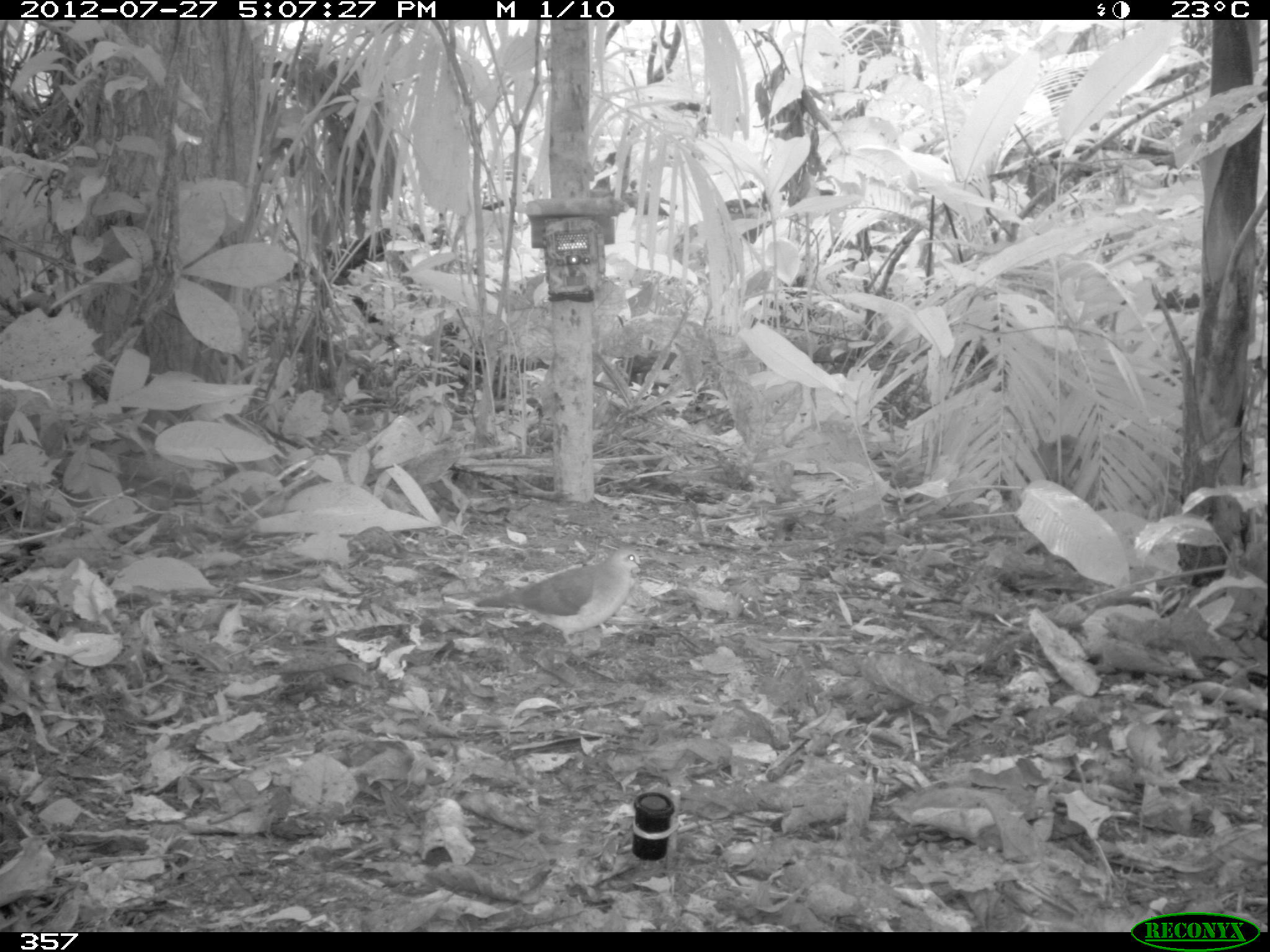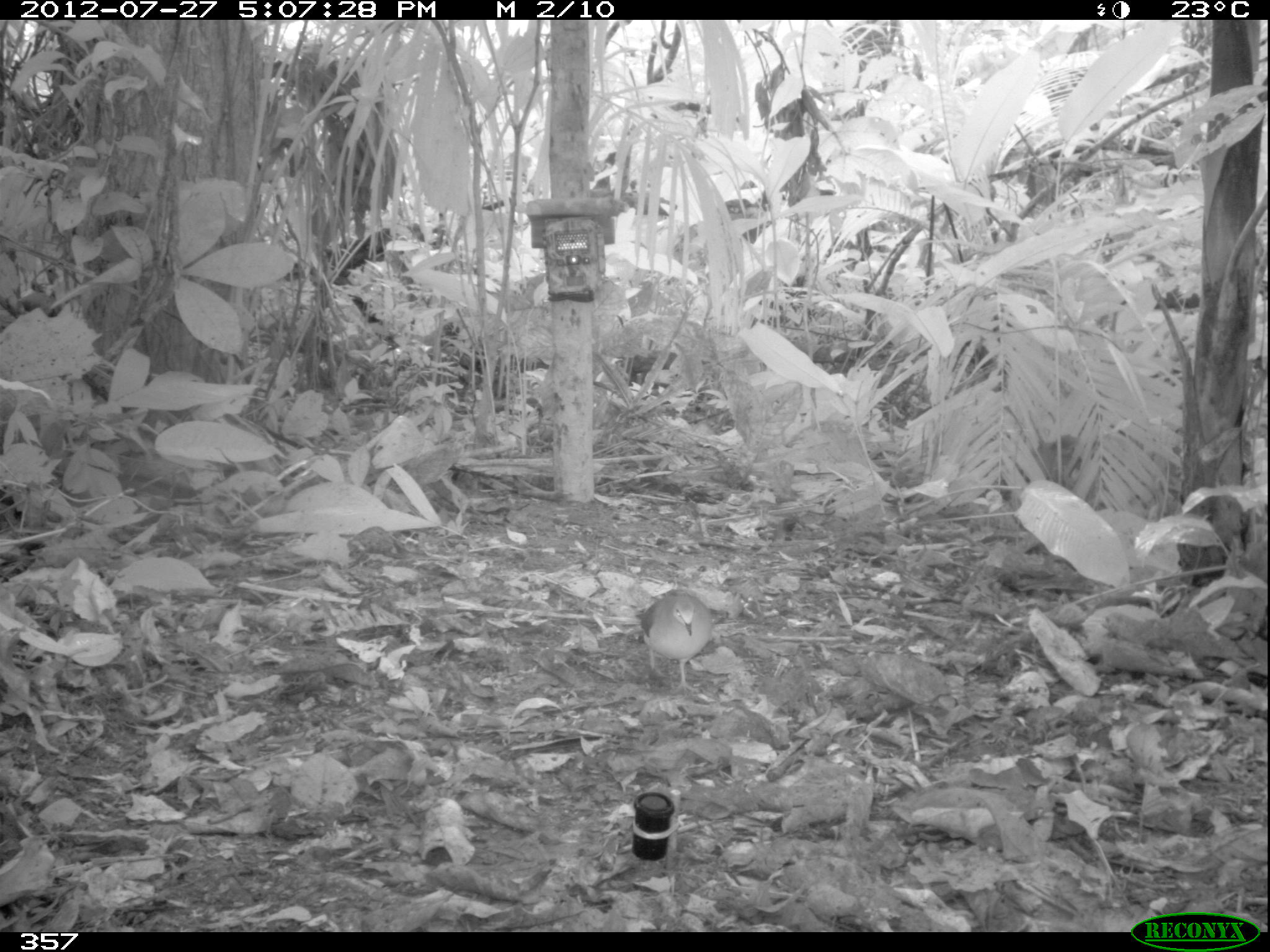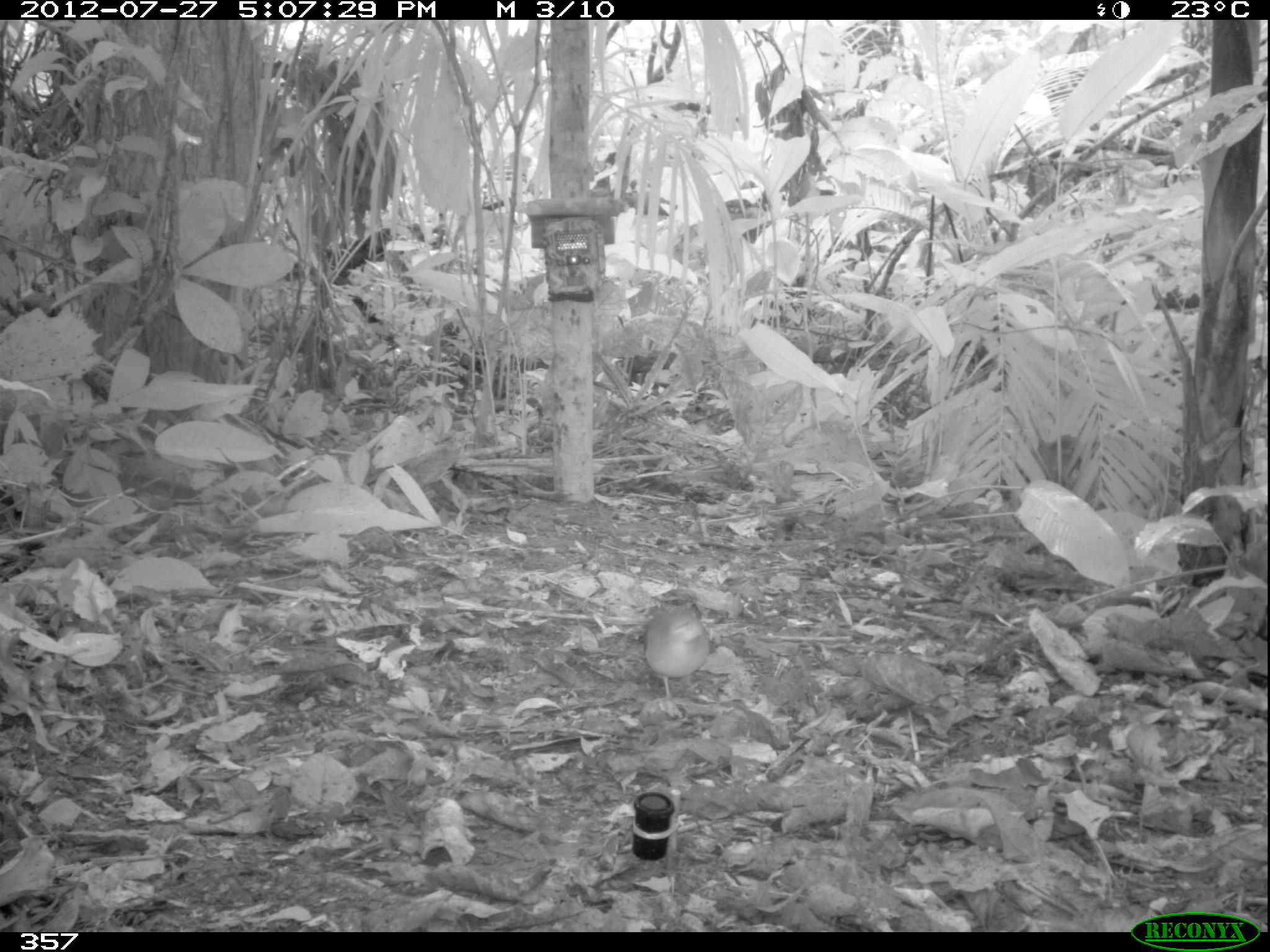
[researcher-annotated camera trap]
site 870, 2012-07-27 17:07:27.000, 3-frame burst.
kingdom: Animalia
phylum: Chordata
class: Aves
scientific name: Aves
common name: bird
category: unknown bird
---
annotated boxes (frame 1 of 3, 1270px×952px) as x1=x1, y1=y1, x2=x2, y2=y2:
unknown bird: x1=474, y1=544, x2=646, y2=653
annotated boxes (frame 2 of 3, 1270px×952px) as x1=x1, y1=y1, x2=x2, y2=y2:
unknown bird: x1=627, y1=585, x2=712, y2=694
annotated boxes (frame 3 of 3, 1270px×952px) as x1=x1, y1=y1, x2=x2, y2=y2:
unknown bird: x1=634, y1=609, x2=710, y2=707